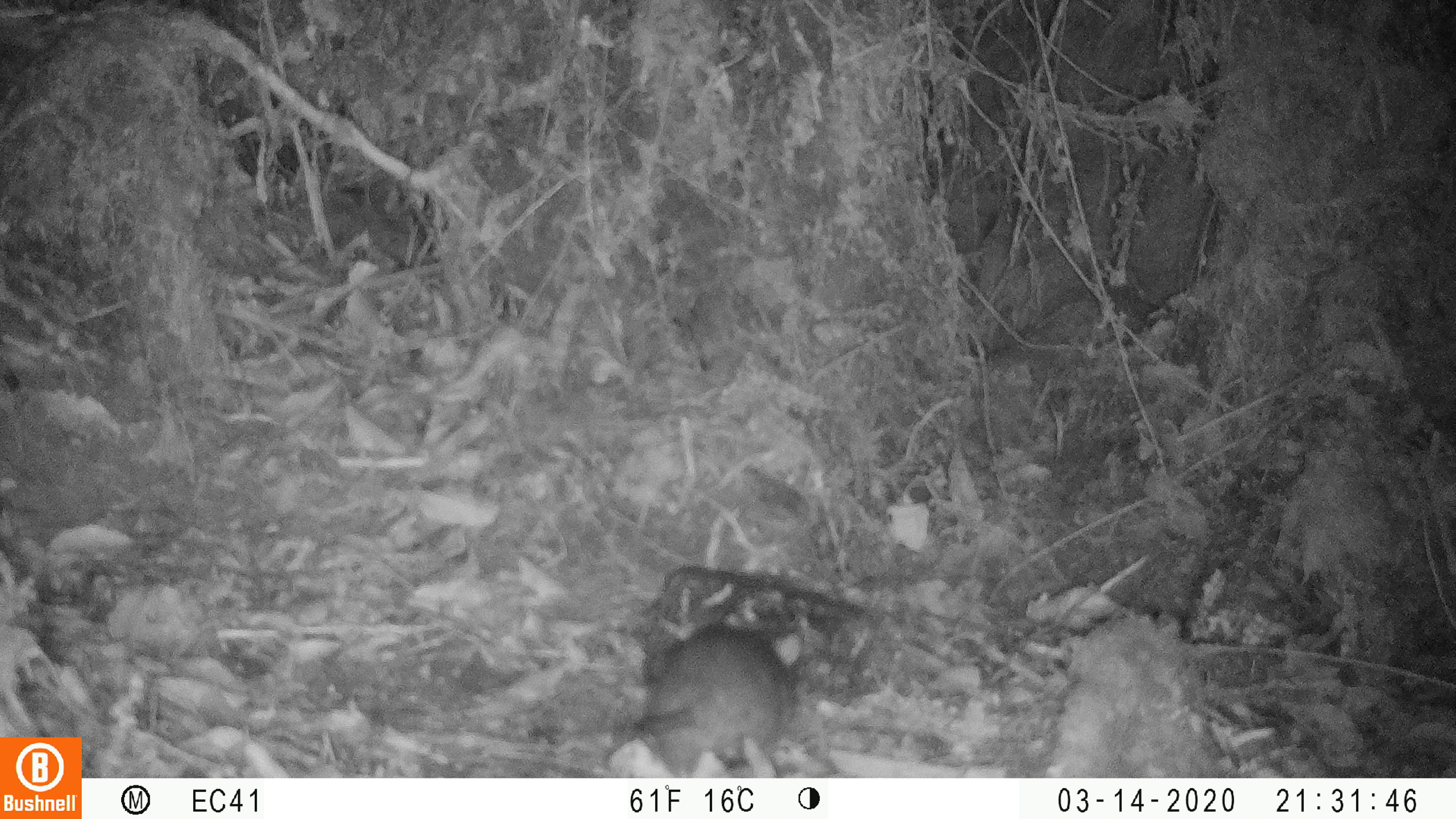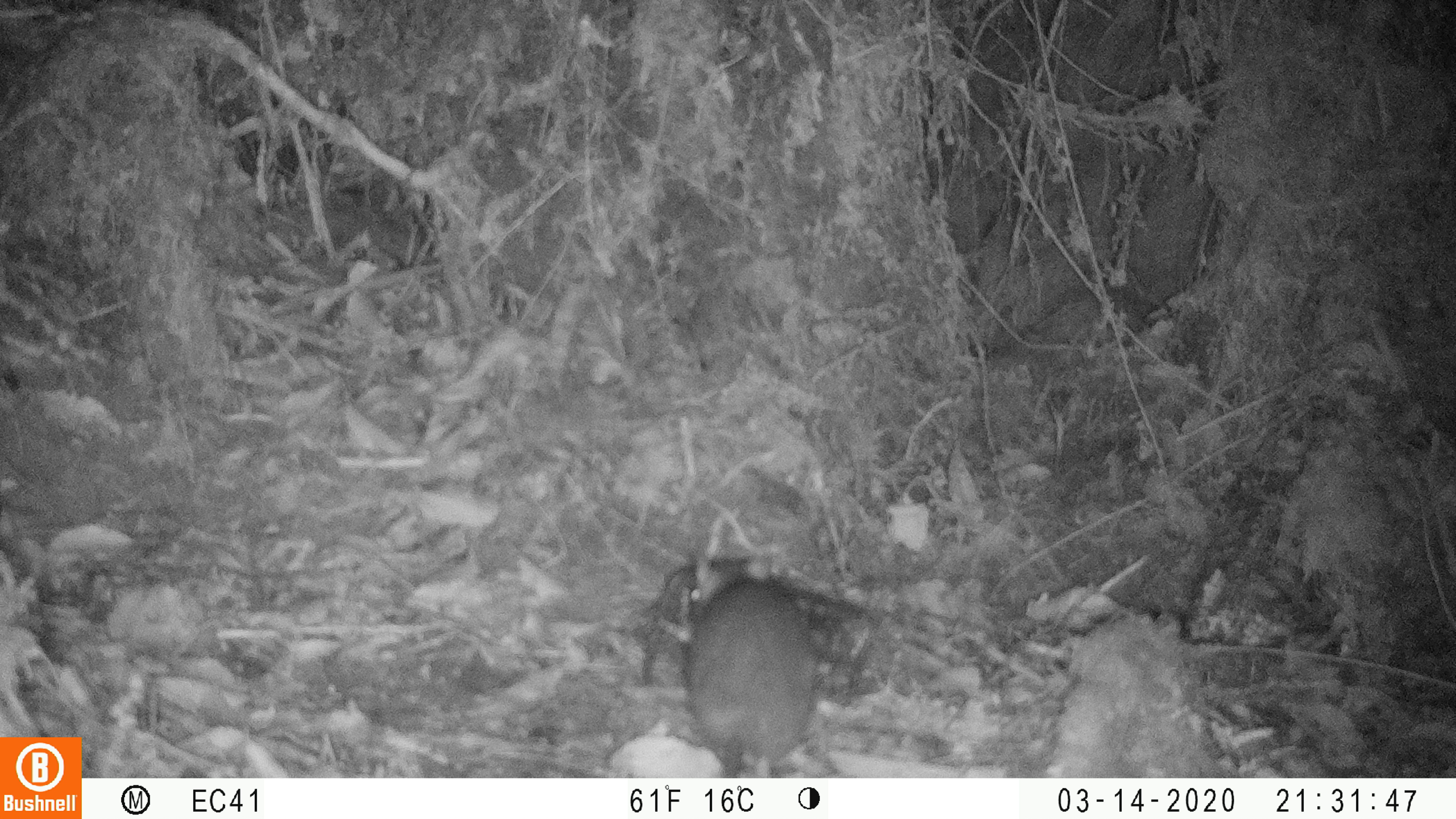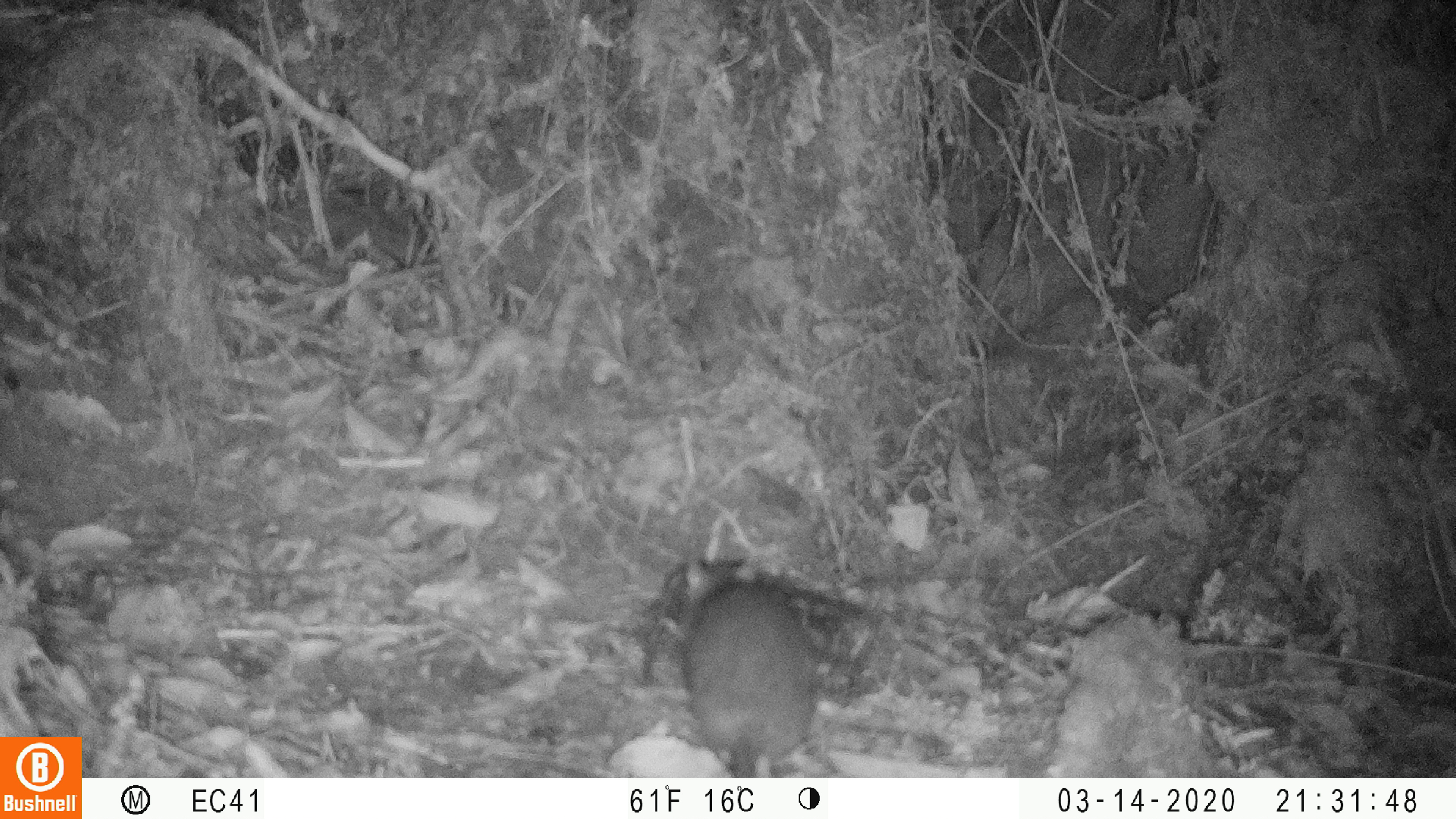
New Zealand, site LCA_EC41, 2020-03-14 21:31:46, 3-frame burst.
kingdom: Animalia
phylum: Chordata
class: Mammalia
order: Rodentia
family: Muridae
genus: Rattus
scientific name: Rattus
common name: rat